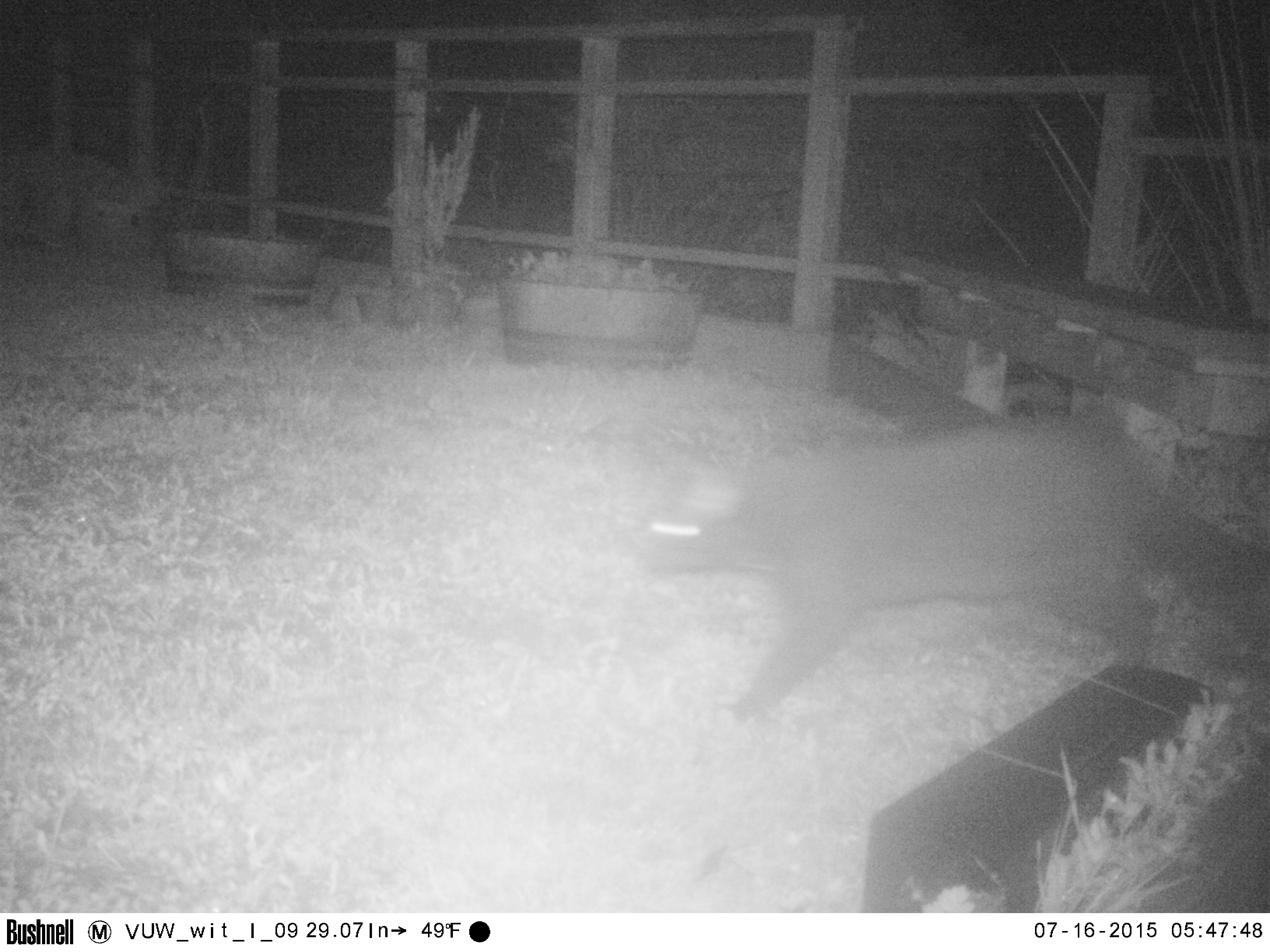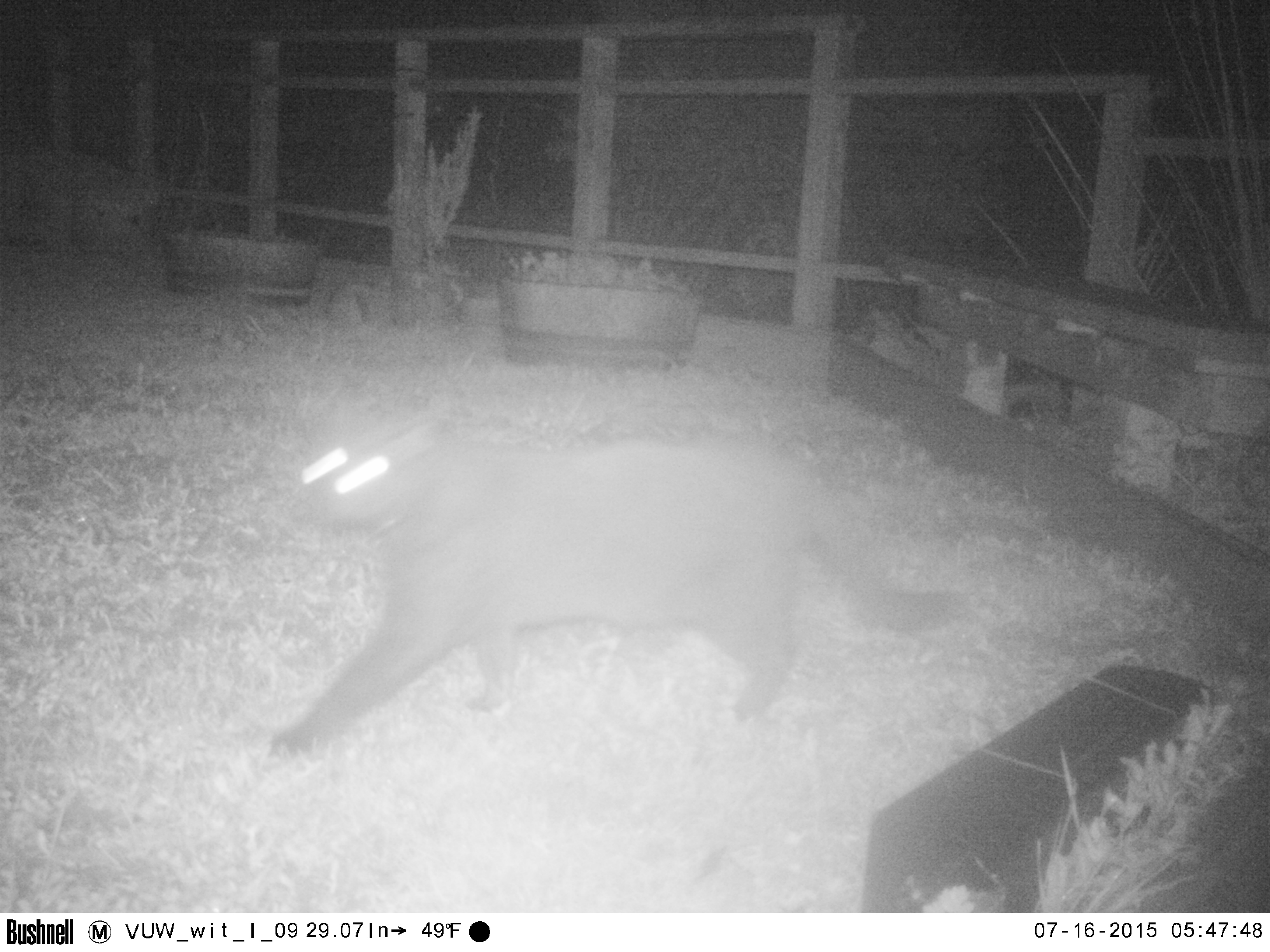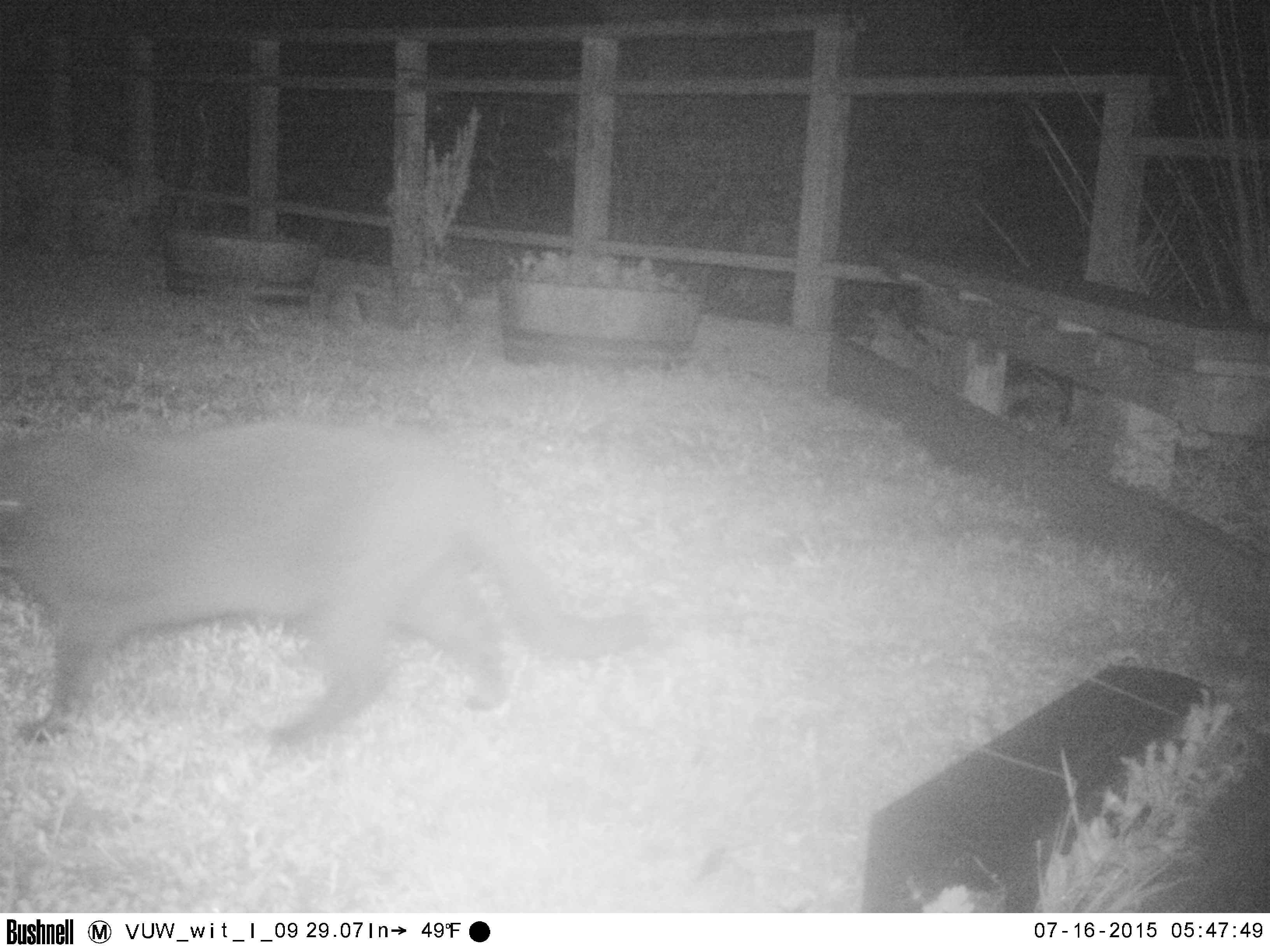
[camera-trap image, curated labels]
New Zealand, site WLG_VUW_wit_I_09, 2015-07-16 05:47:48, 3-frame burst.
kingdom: Animalia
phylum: Chordata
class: Mammalia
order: Carnivora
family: Felidae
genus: Felis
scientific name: Felis catus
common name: domestic cat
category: cat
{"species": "cat (domestic cat) (Felis catus)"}